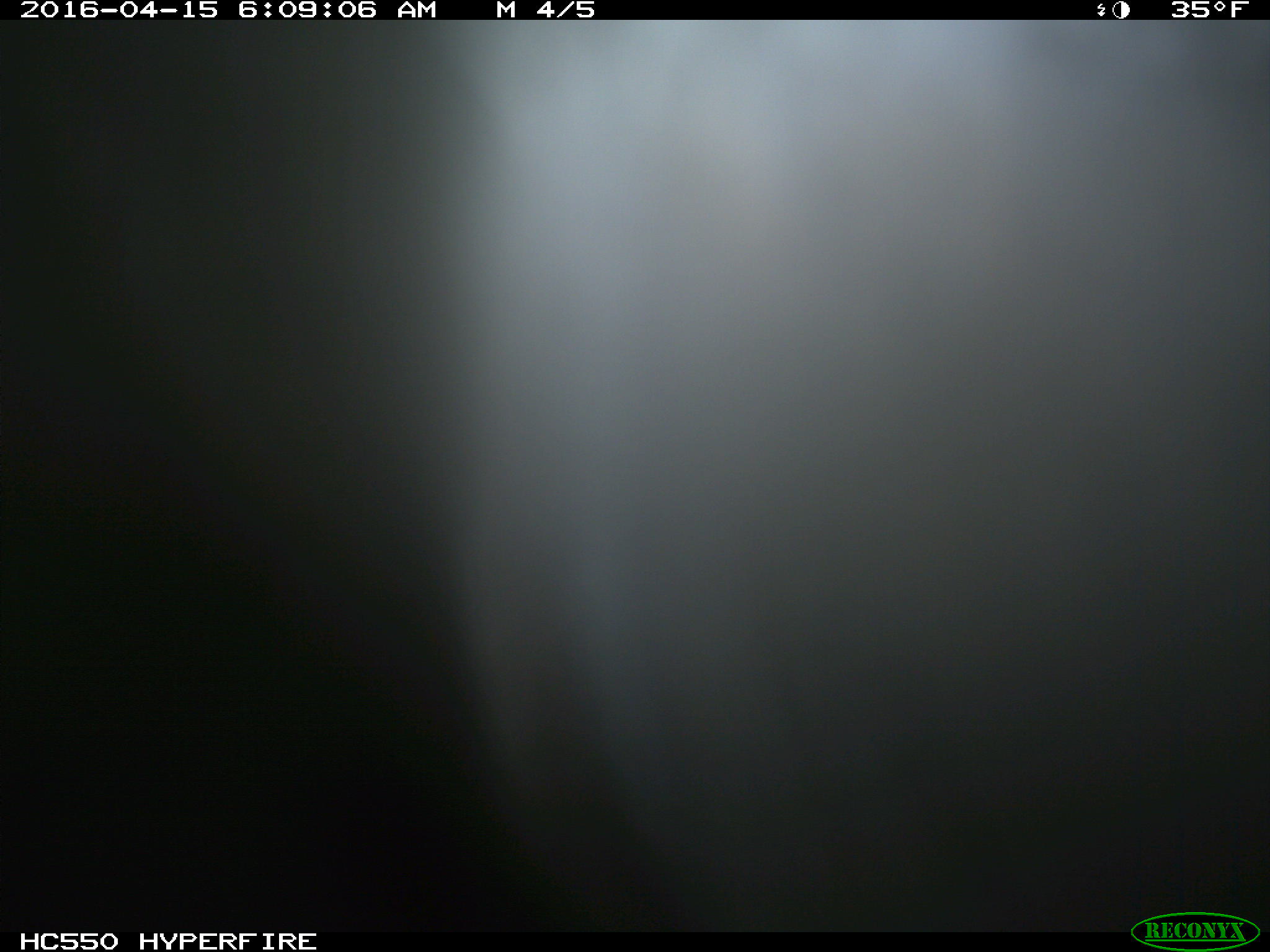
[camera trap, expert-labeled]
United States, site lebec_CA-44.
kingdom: Animalia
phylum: Chordata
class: Mammalia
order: Artiodactyla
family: Bovidae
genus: Bos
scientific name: Bos taurus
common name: domestic cow